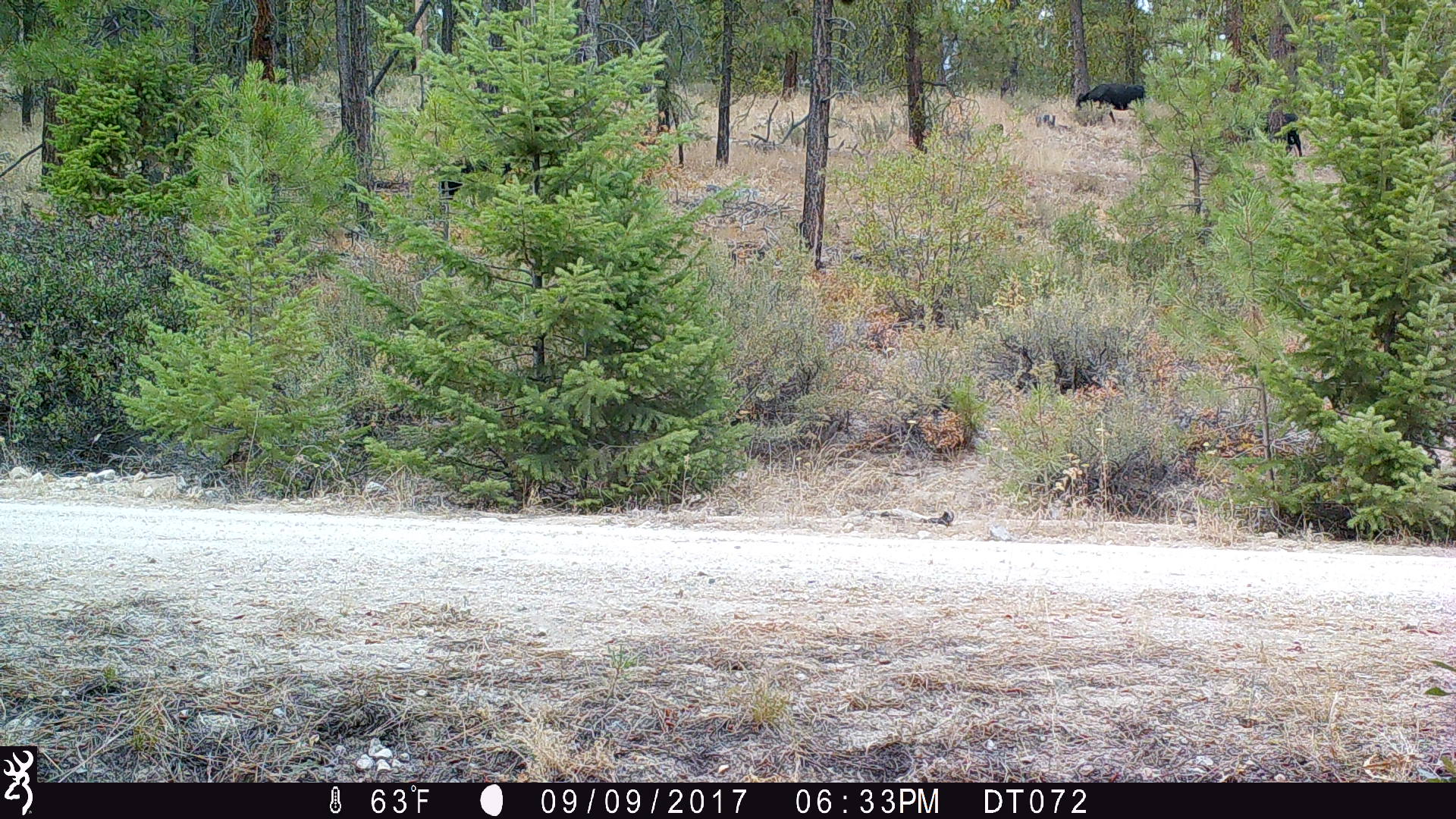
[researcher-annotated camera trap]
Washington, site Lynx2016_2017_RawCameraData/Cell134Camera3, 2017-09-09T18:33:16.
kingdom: Animalia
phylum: Chordata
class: Mammalia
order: Artiodactyla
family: Bovidae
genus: Bos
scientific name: Bos taurus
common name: domestic cattle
Domestic cattle (Bos taurus). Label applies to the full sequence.